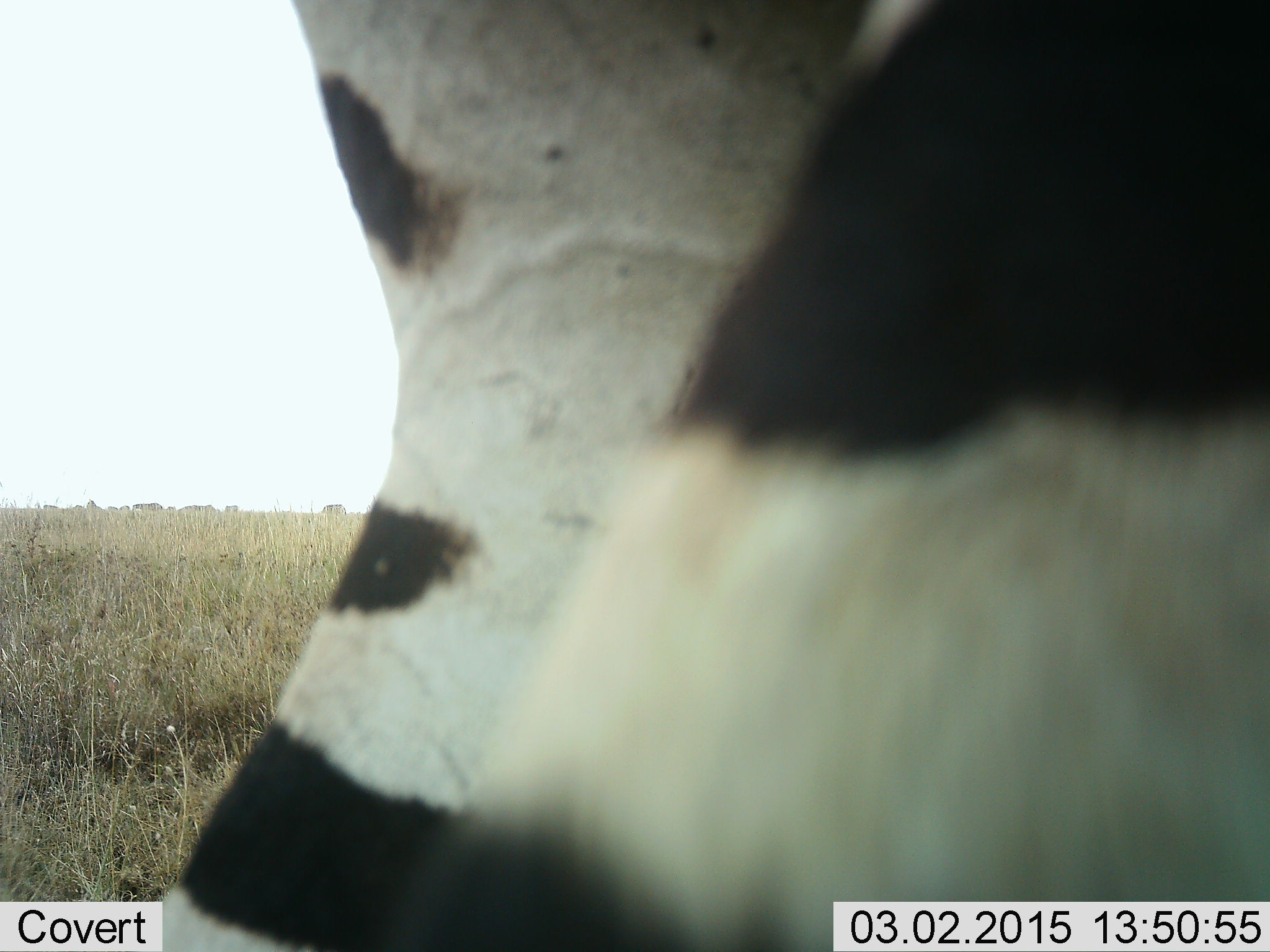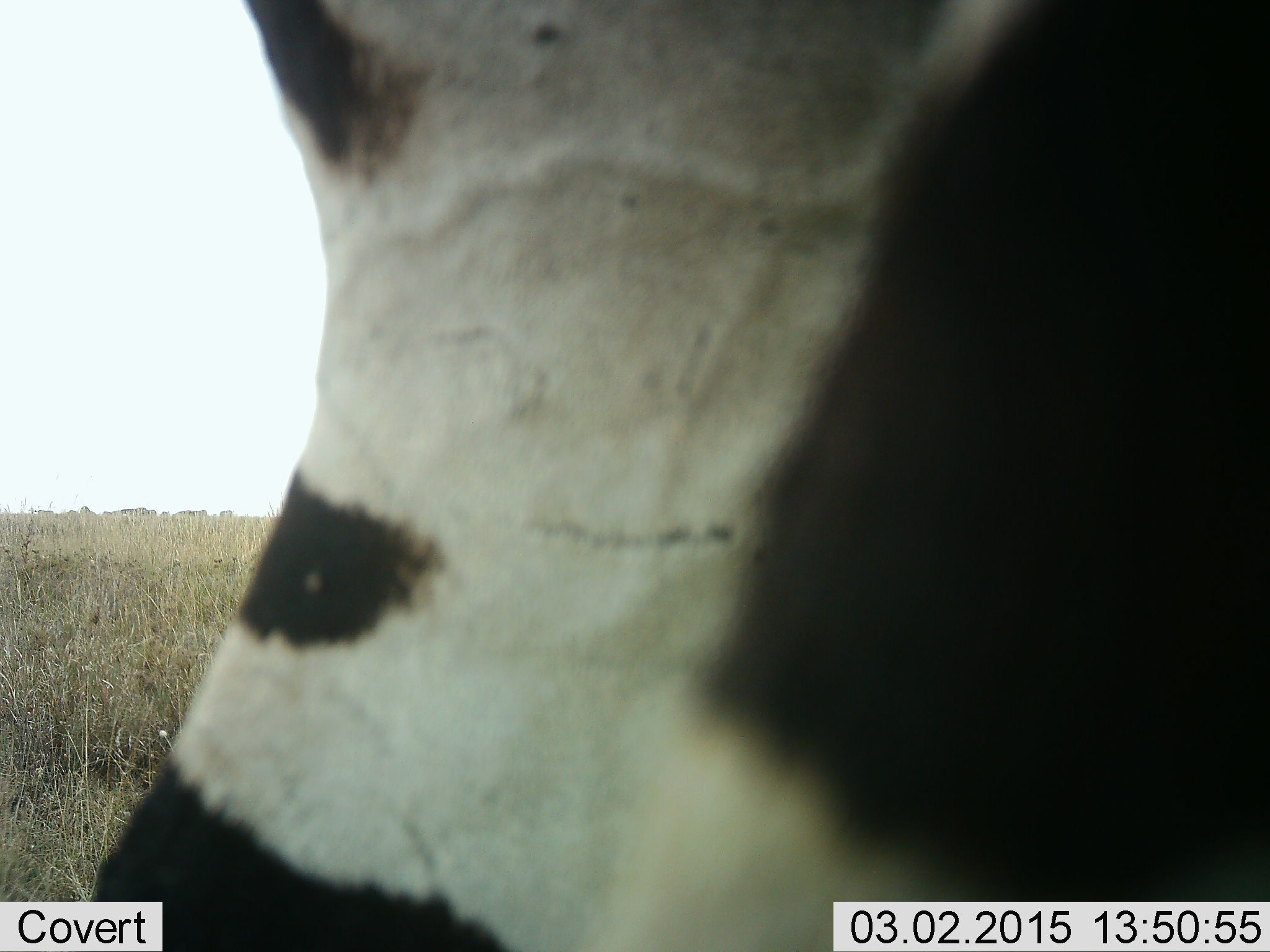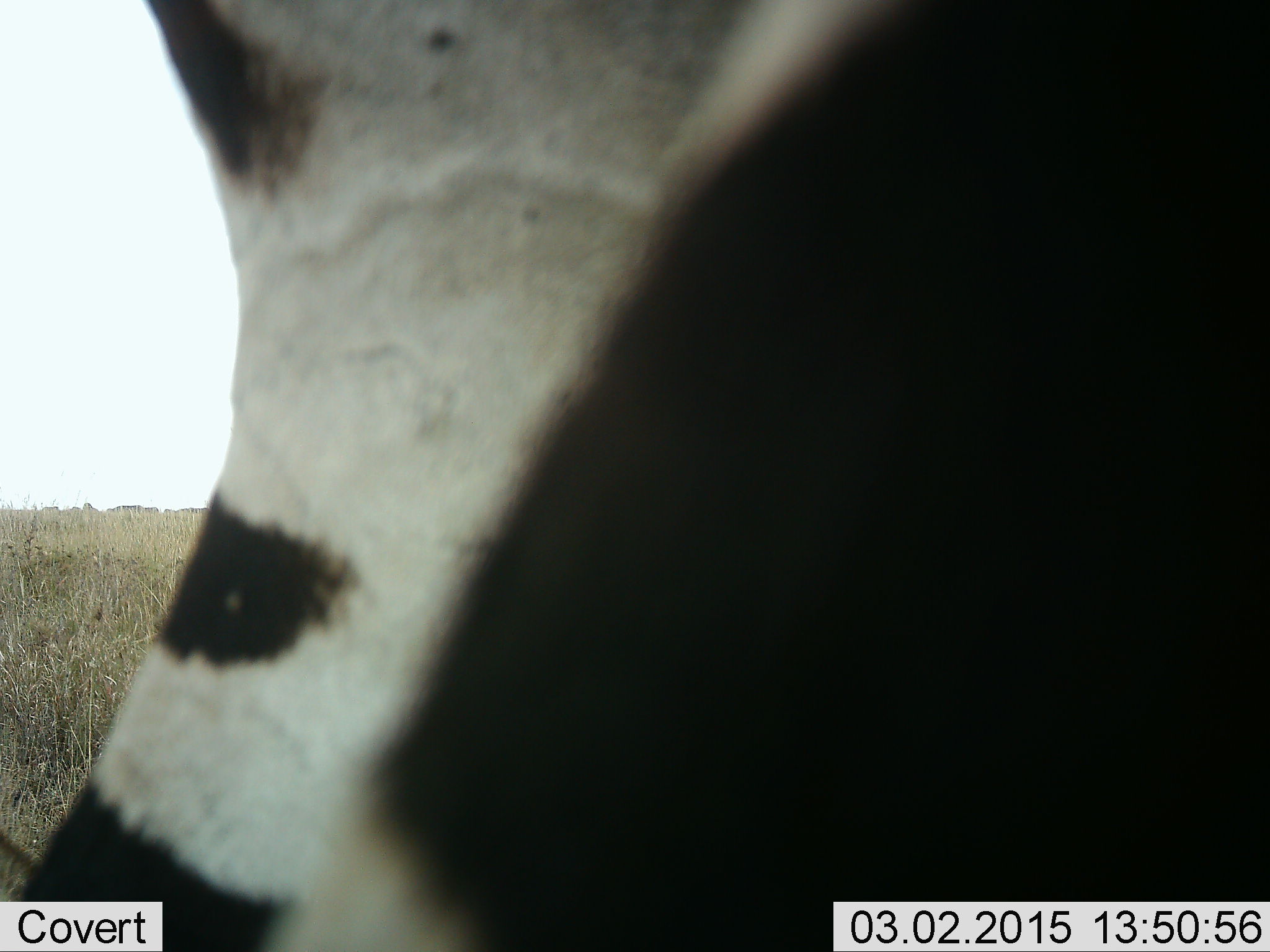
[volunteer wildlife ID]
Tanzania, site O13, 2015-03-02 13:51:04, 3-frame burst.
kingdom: Animalia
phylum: Chordata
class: Mammalia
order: Perissodactyla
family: Equidae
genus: Equus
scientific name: Equus quagga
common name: plains zebra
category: zebra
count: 1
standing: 70%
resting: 10%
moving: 30%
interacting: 0%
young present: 0%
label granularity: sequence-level